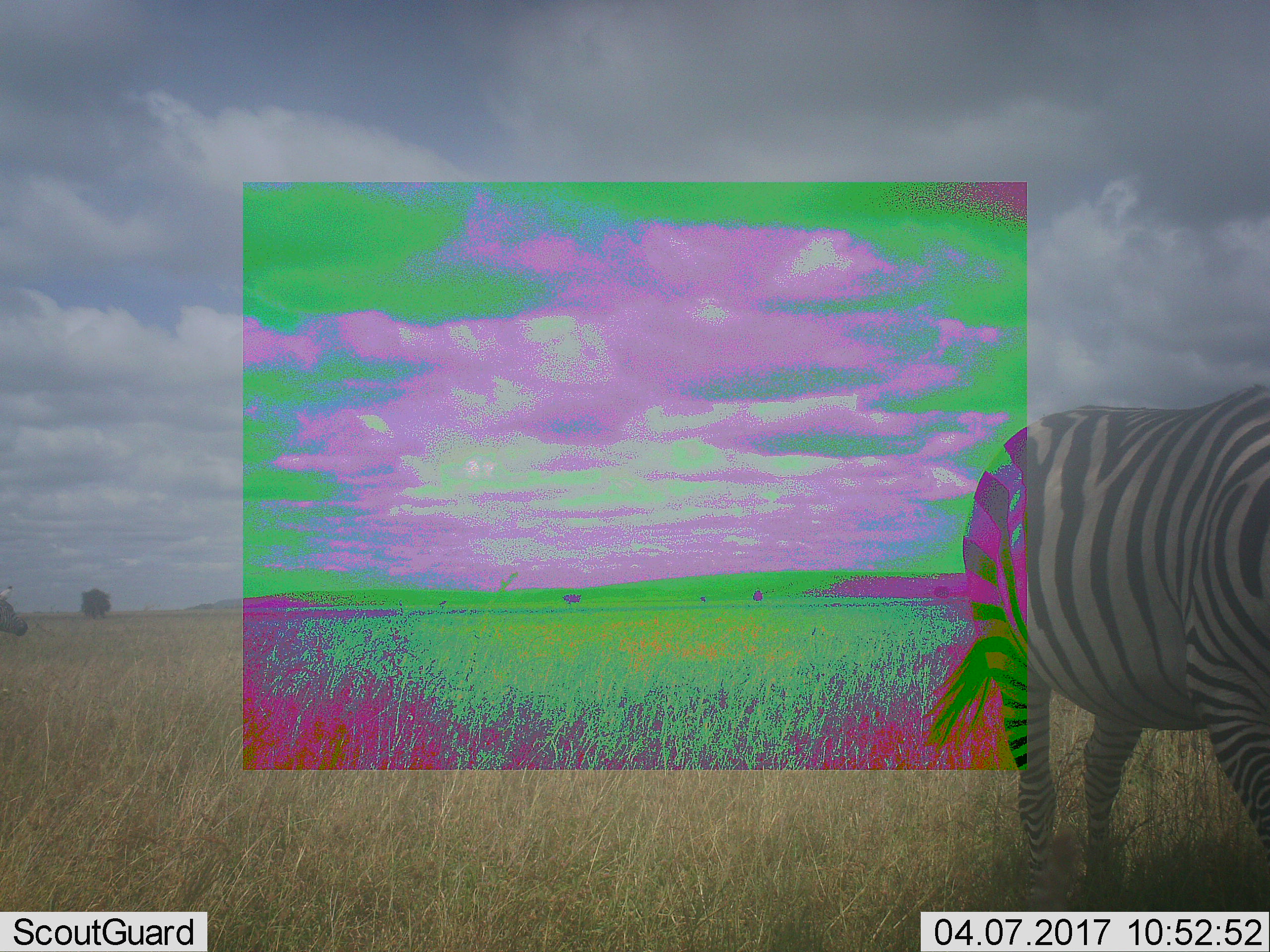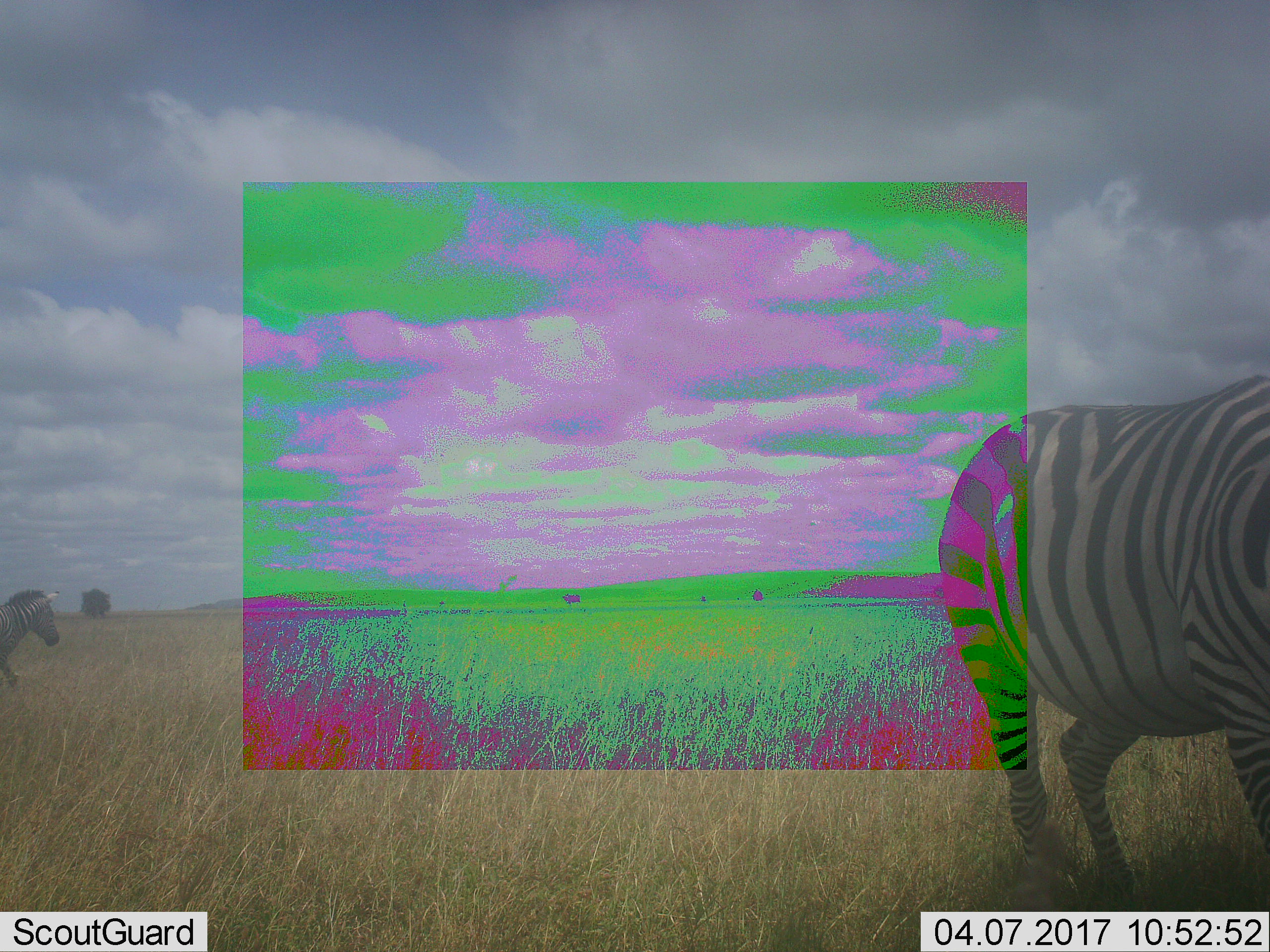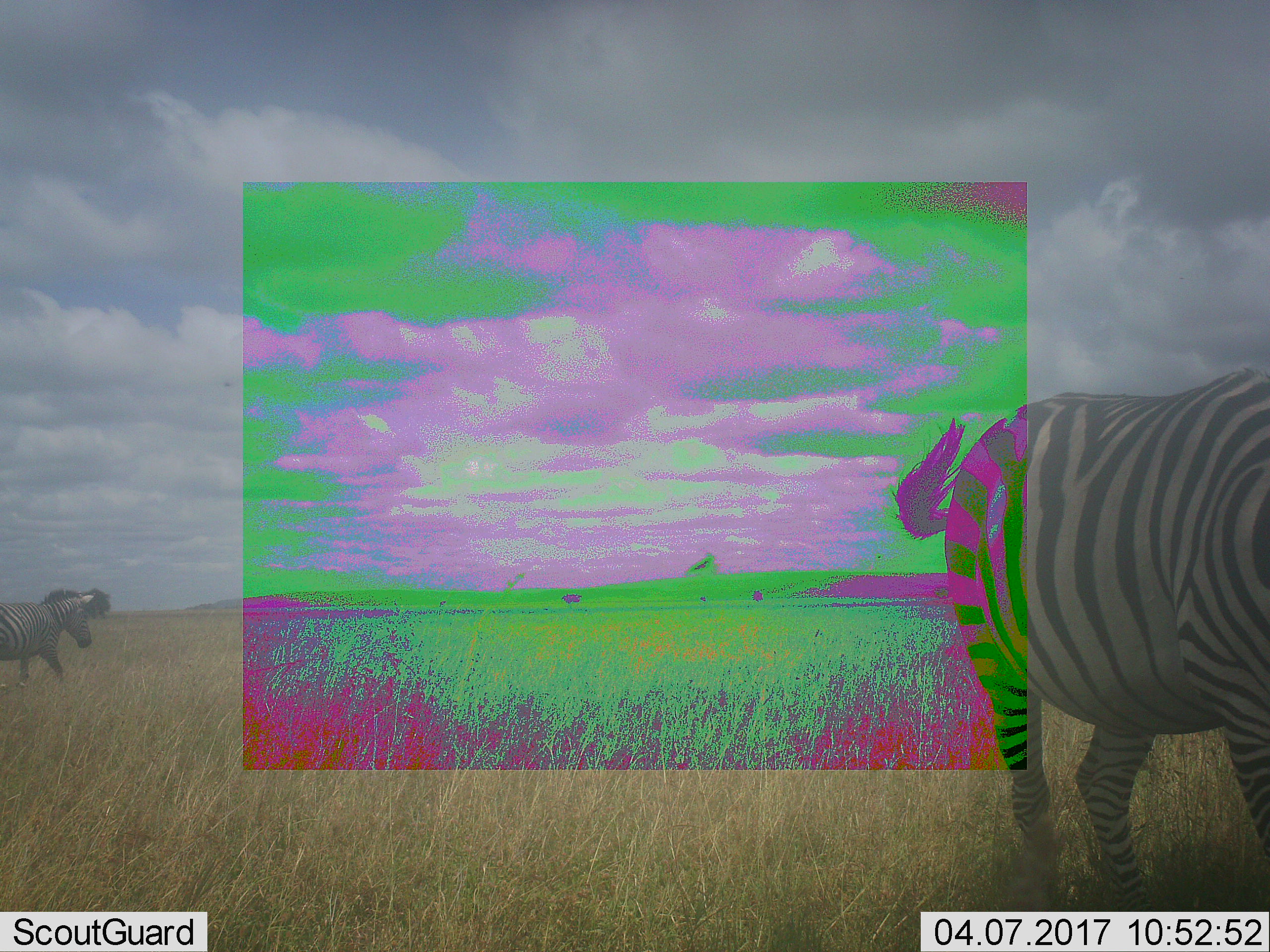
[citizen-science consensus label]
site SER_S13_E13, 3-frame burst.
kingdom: Animalia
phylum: Chordata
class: Mammalia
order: Perissodactyla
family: Equidae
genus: Equus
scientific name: Equus quagga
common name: plains zebra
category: zebraplains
Zebraplains (plains zebra) (Equus quagga), count 2. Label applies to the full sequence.